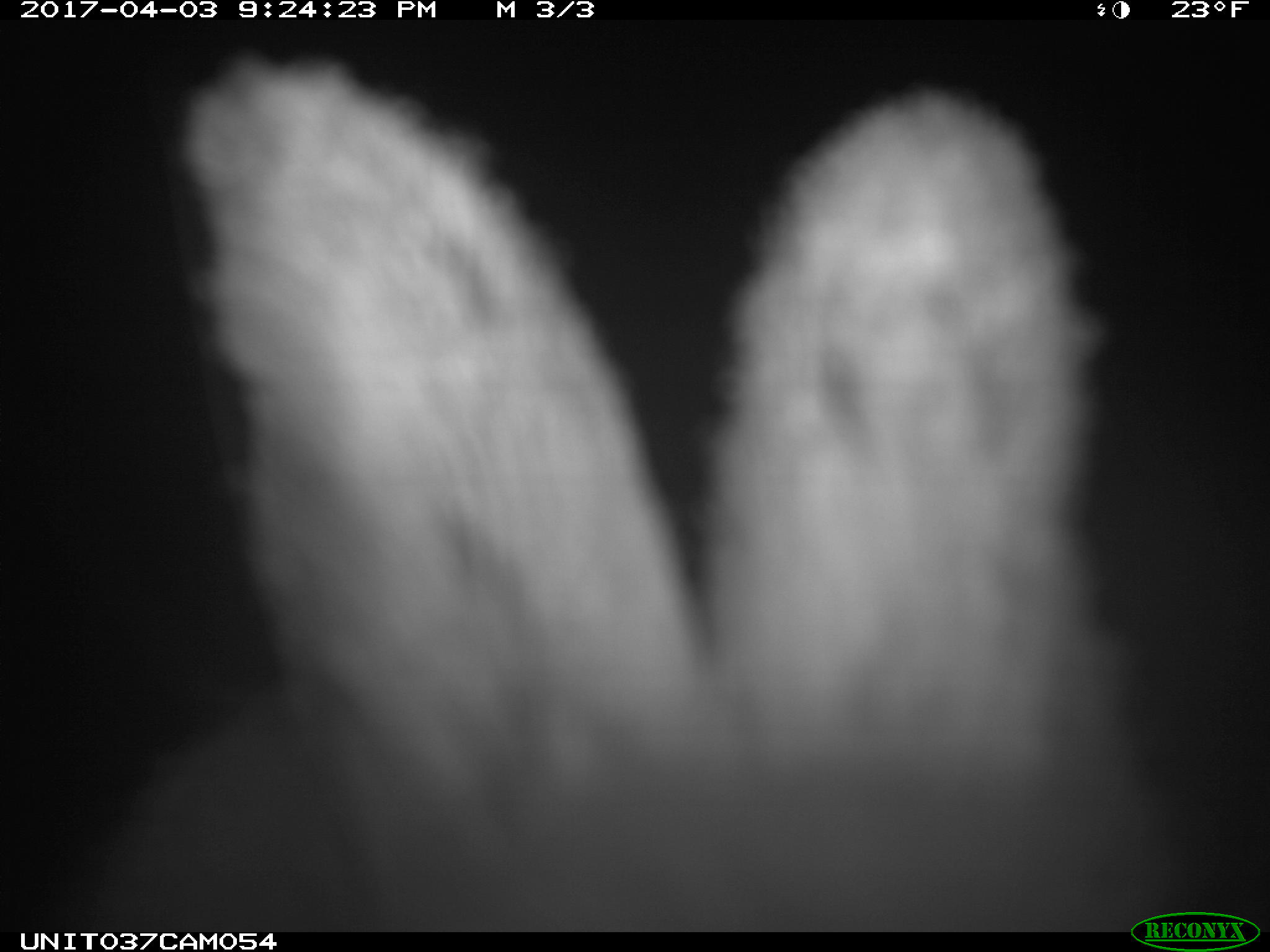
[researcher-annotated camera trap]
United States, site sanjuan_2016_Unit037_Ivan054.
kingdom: Animalia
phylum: Chordata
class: Mammalia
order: Lagomorpha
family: Leporidae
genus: Lepus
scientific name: Lepus americanus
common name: snowshoe hare